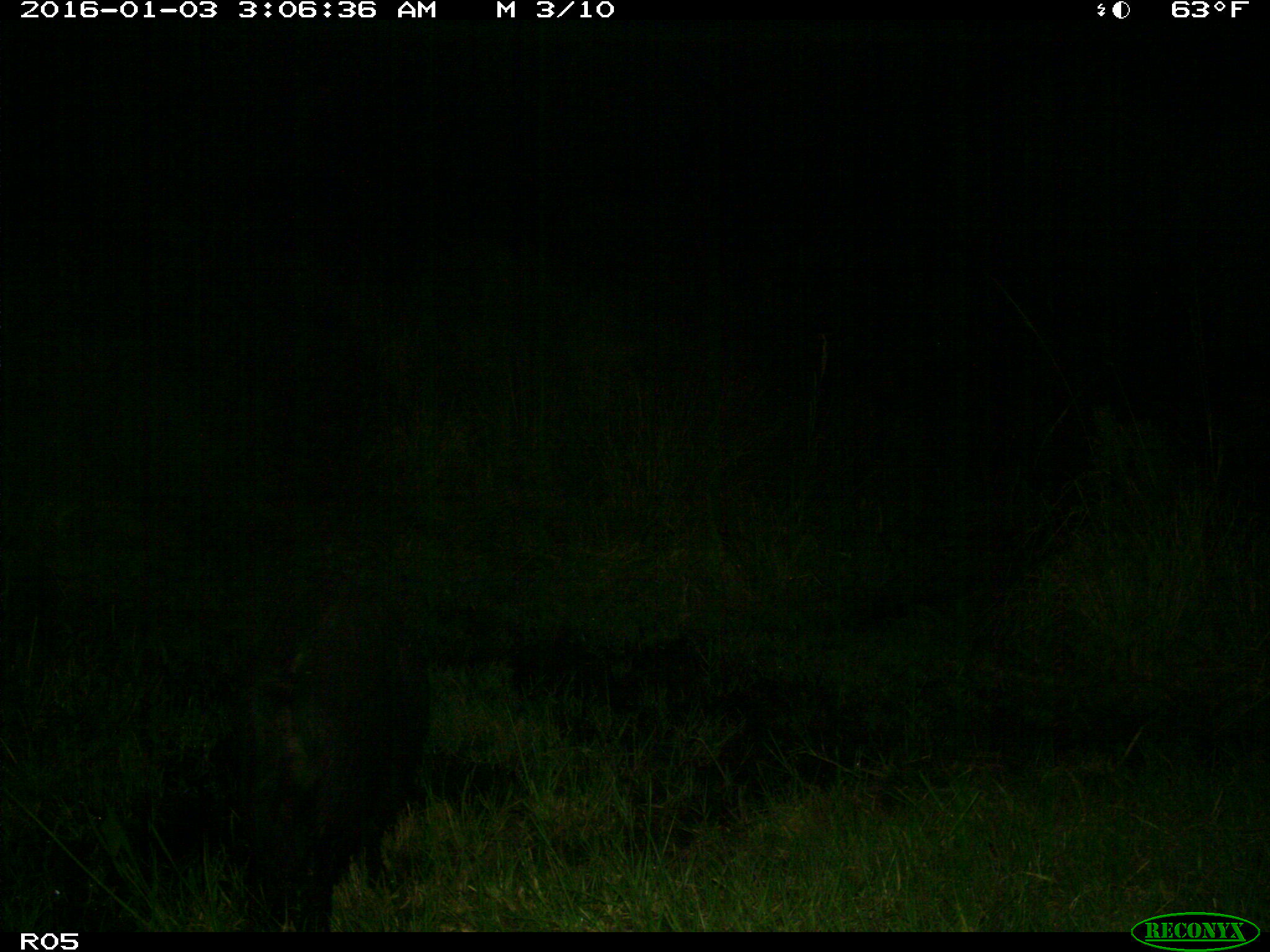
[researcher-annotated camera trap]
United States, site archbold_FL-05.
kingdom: Animalia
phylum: Chordata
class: Mammalia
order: Artiodactyla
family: Suidae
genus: Sus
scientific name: Sus scrofa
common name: wild boar